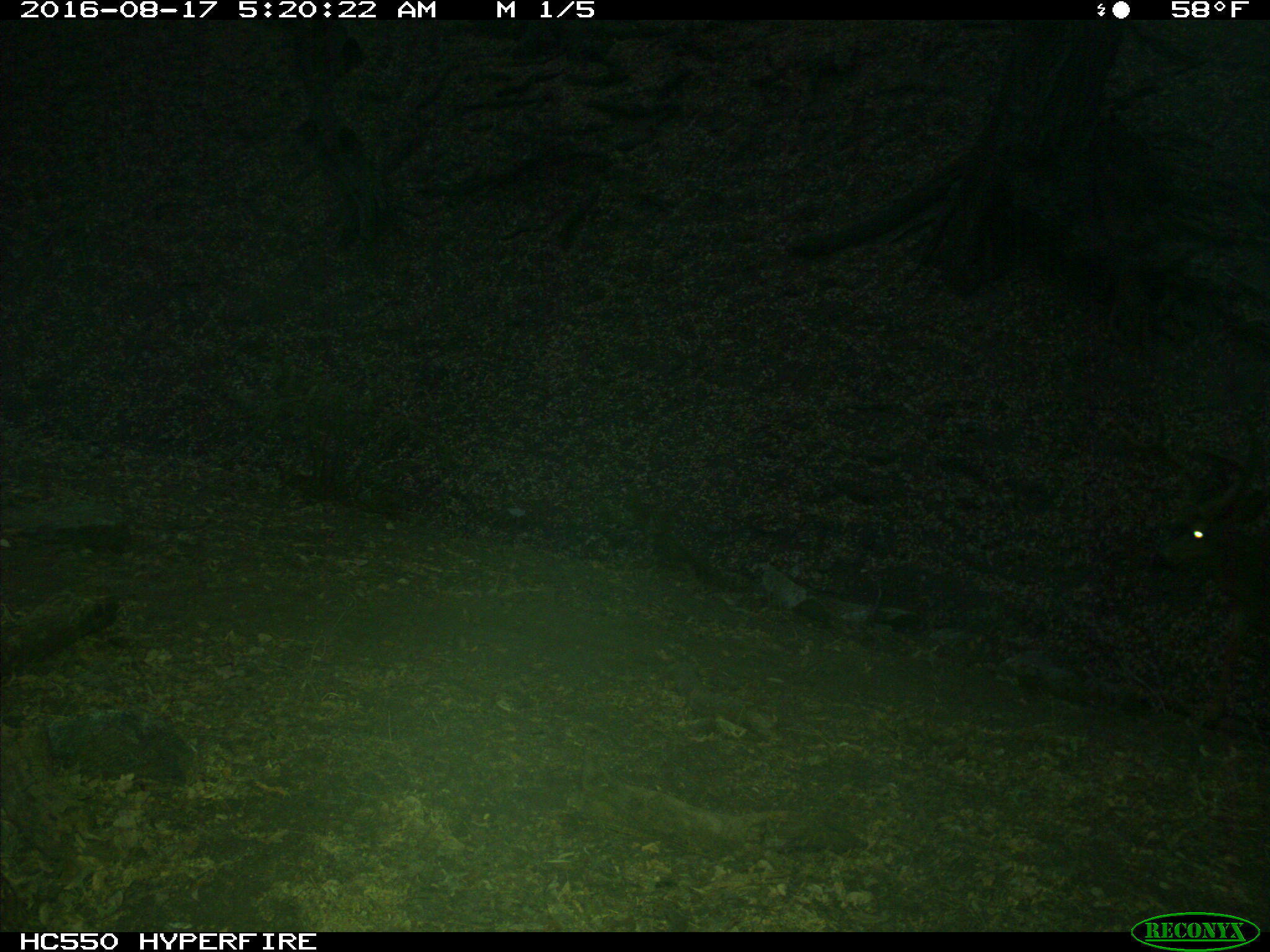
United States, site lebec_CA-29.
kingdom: Animalia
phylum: Chordata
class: Mammalia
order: Artiodactyla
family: Cervidae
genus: Odocoileus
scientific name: Odocoileus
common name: deer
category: unidentified deer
Unidentified deer (deer) (Odocoileus).